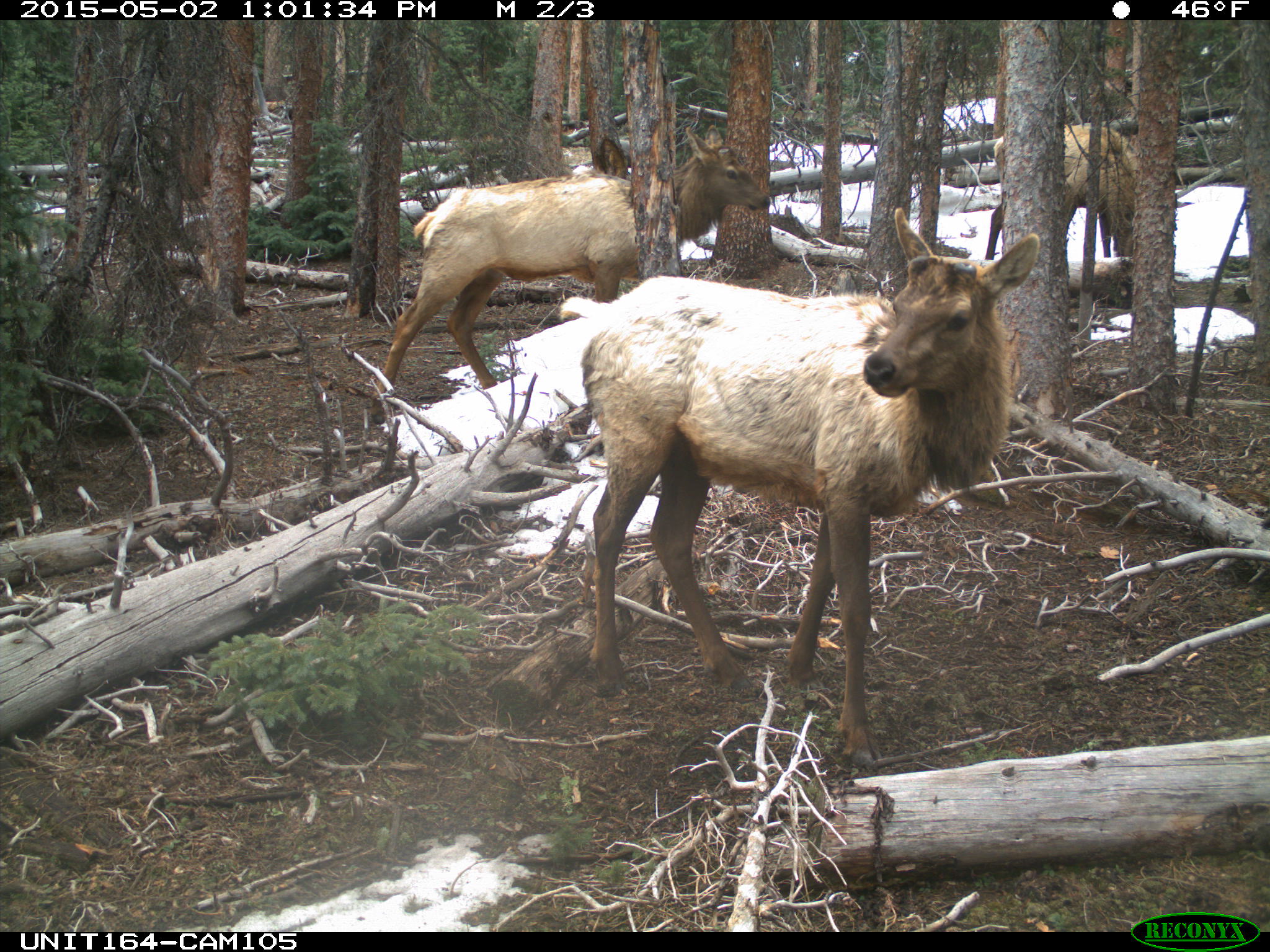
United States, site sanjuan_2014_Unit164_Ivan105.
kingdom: Animalia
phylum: Chordata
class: Mammalia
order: Artiodactyla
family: Cervidae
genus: Cervus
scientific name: Cervus elaphus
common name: red deer